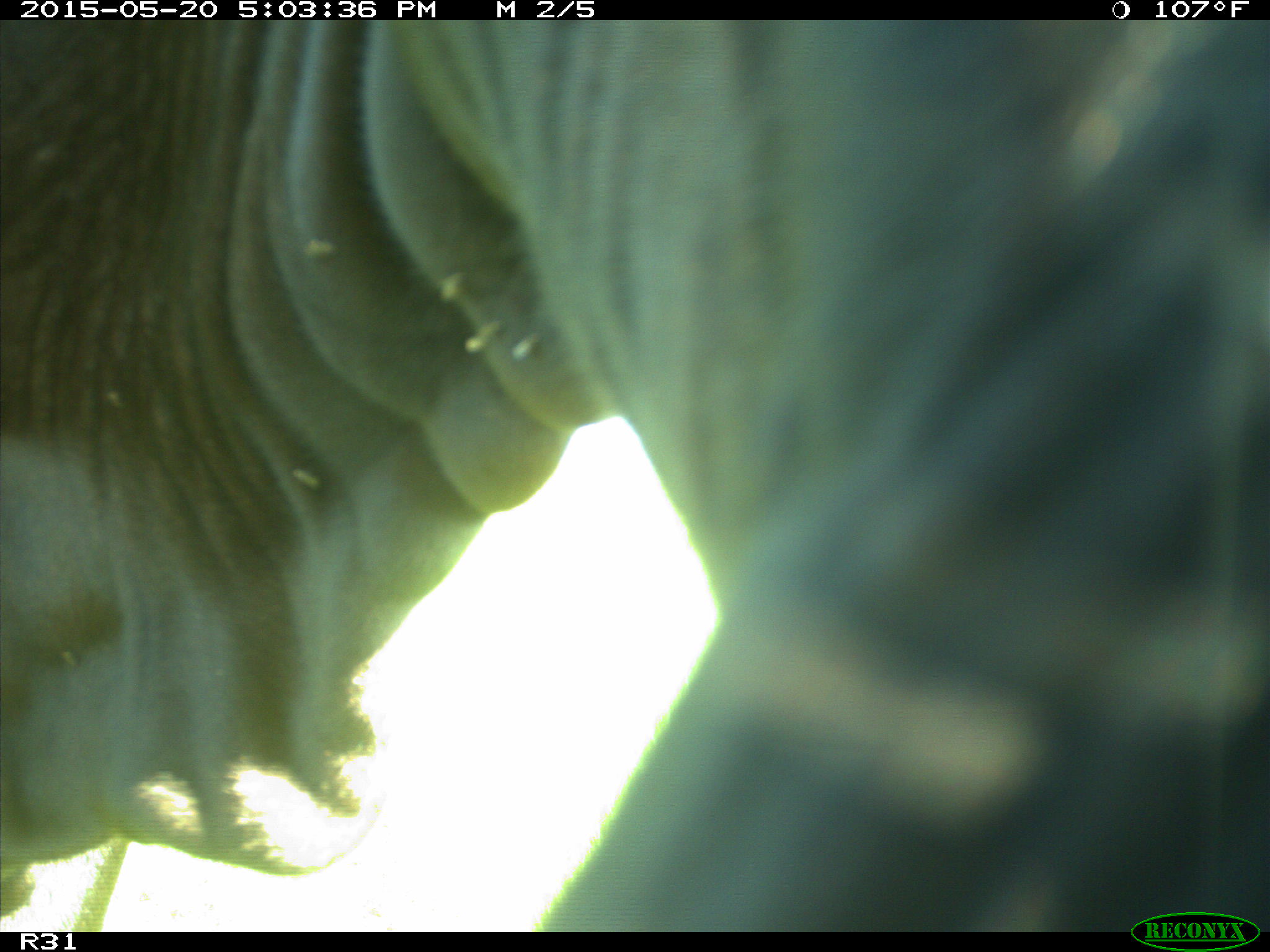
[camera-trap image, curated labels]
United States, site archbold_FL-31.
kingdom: Animalia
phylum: Chordata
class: Mammalia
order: Artiodactyla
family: Bovidae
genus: Bos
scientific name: Bos taurus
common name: domestic cow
Bos taurus (domestic cow).